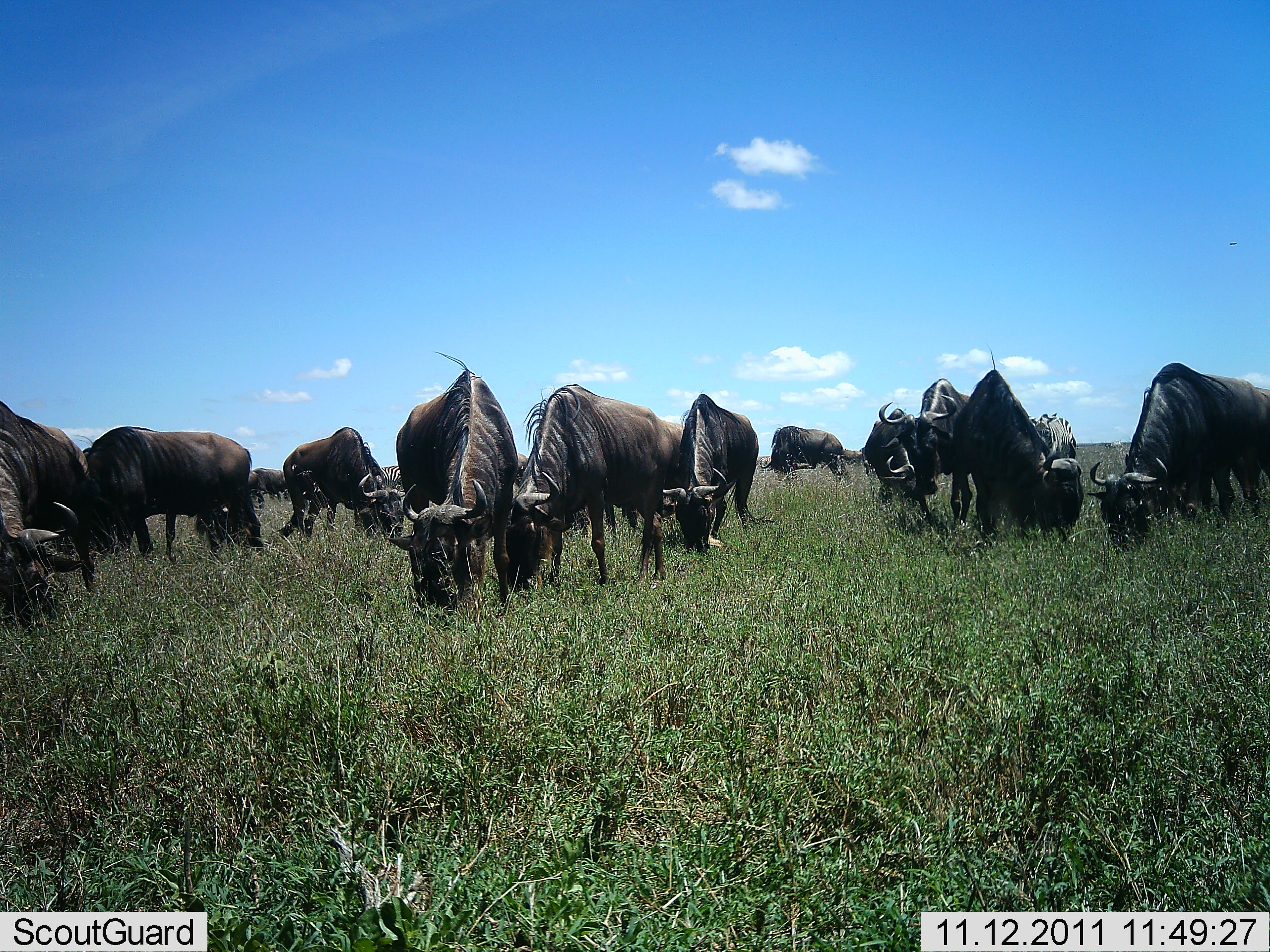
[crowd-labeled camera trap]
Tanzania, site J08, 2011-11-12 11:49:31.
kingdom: Animalia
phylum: Chordata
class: Mammalia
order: Artiodactyla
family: Bovidae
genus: Connochaetes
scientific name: Connochaetes taurinus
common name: blue wildebeest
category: wildebeest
Wildebeest (blue wildebeest) (Connochaetes taurinus), count 11-50. Behavior (volunteer vote fractions): standing 23%, resting 0%, moving 0%, interacting 0%. Young present (vote fraction): 0%. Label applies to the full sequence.